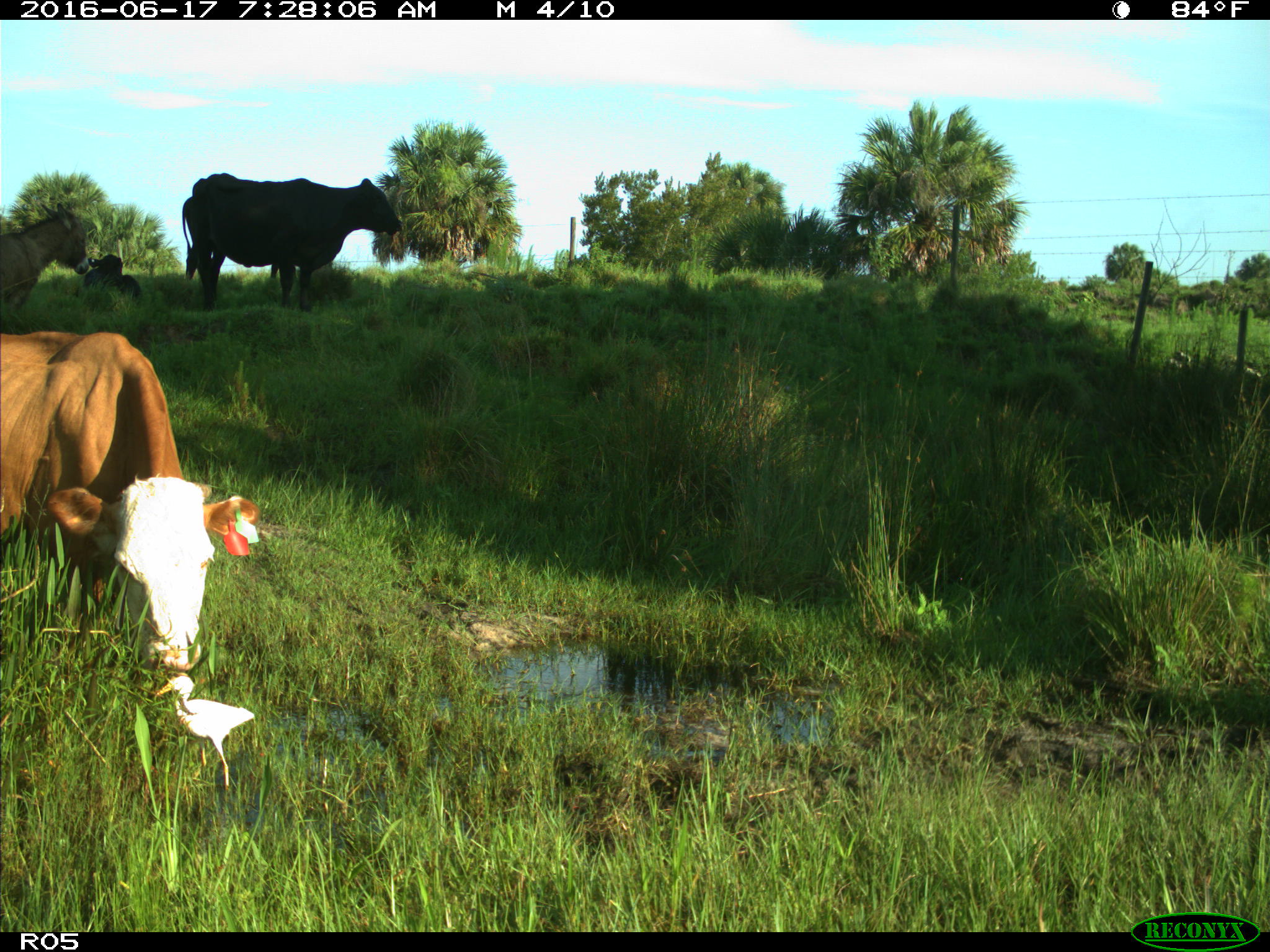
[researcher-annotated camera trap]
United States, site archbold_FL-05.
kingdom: Animalia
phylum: Chordata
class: Mammalia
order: Artiodactyla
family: Bovidae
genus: Bos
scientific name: Bos taurus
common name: domestic cow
Bos taurus (domestic cow).